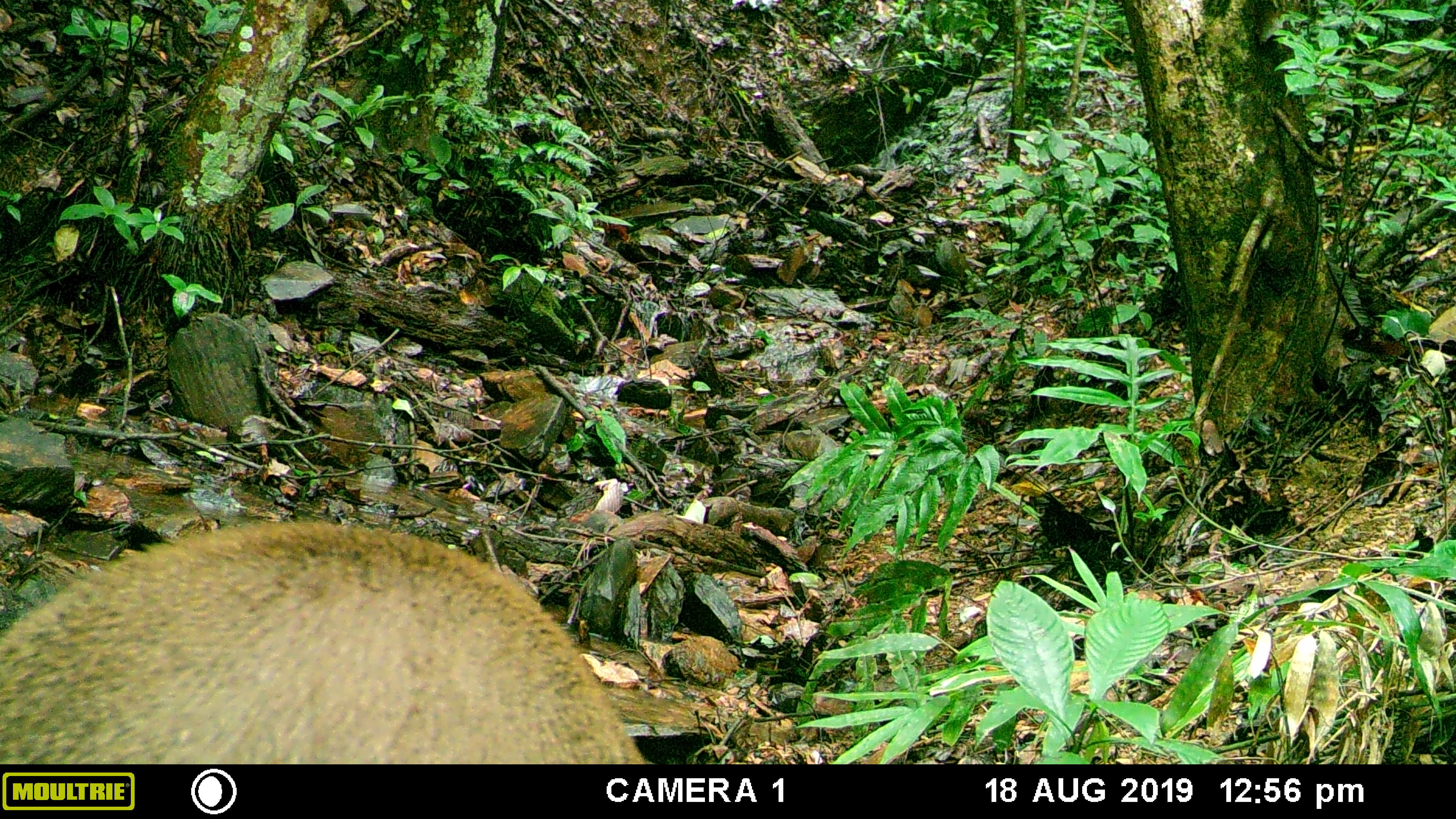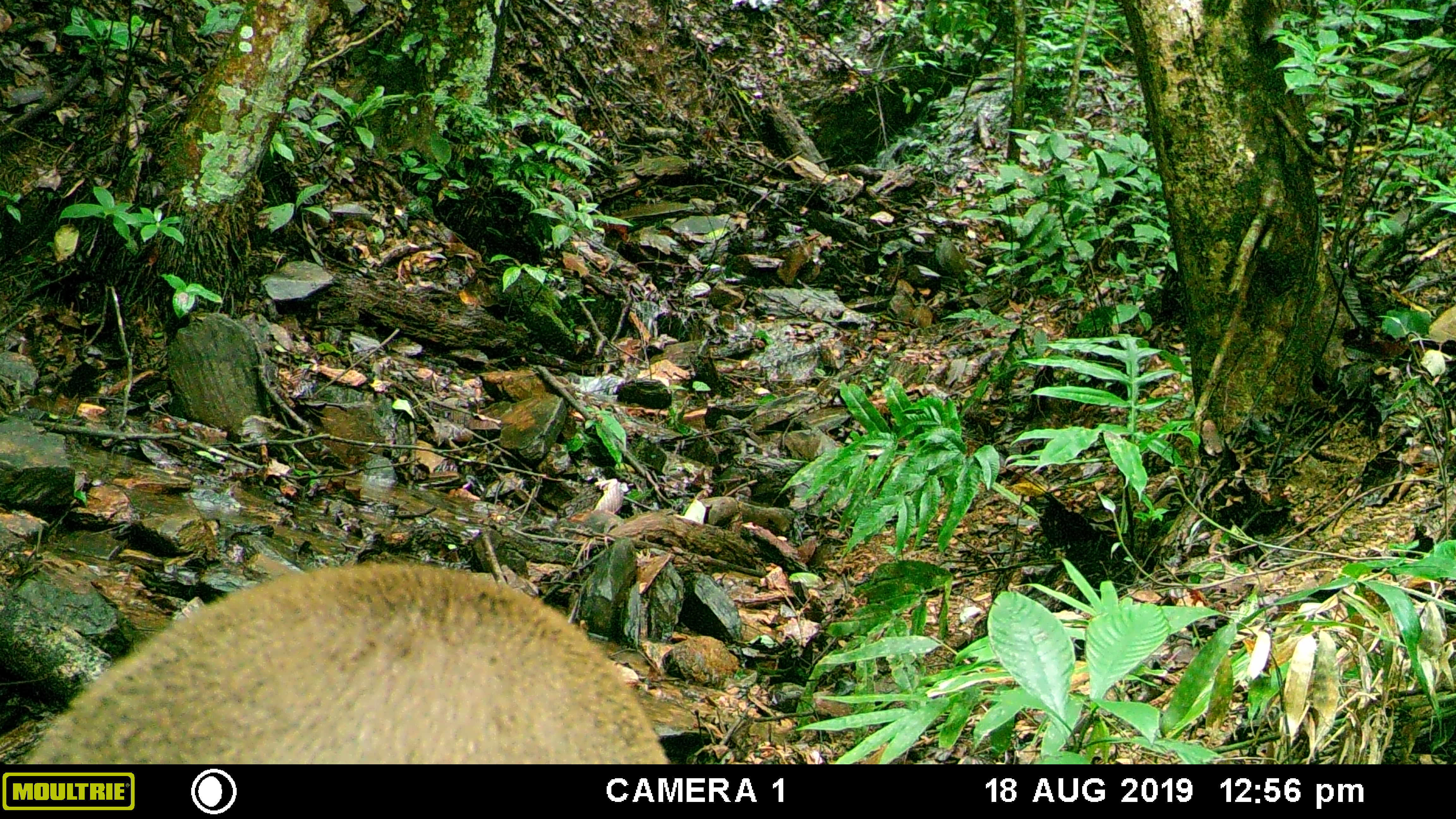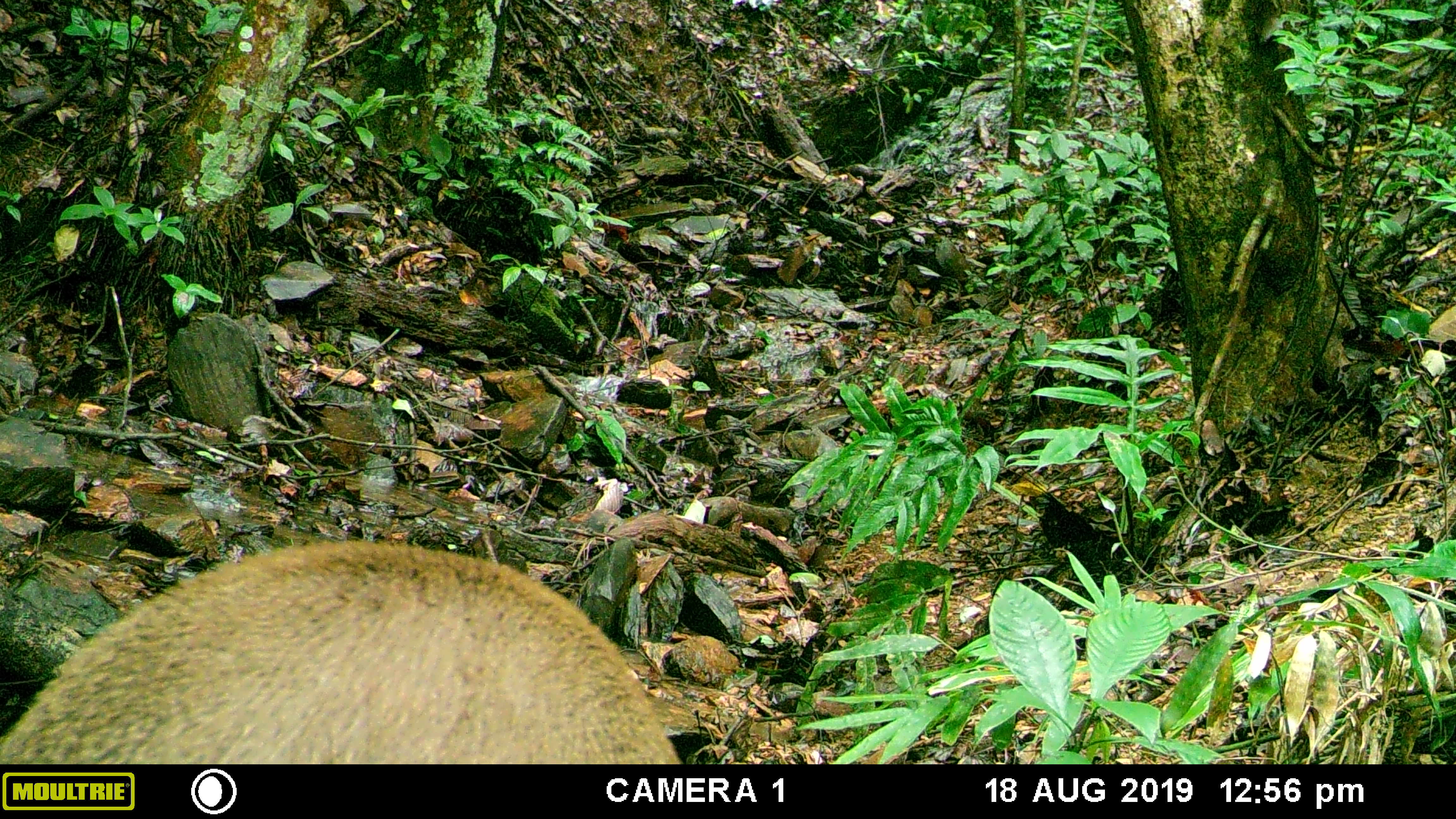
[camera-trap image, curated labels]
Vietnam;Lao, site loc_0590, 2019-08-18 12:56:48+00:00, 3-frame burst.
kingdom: Animalia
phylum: Chordata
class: Mammalia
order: Artiodactyla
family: Suidae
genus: Sus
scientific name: Sus scrofa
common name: eurasian wild pig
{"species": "eurasian wild pig (Sus scrofa)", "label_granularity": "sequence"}